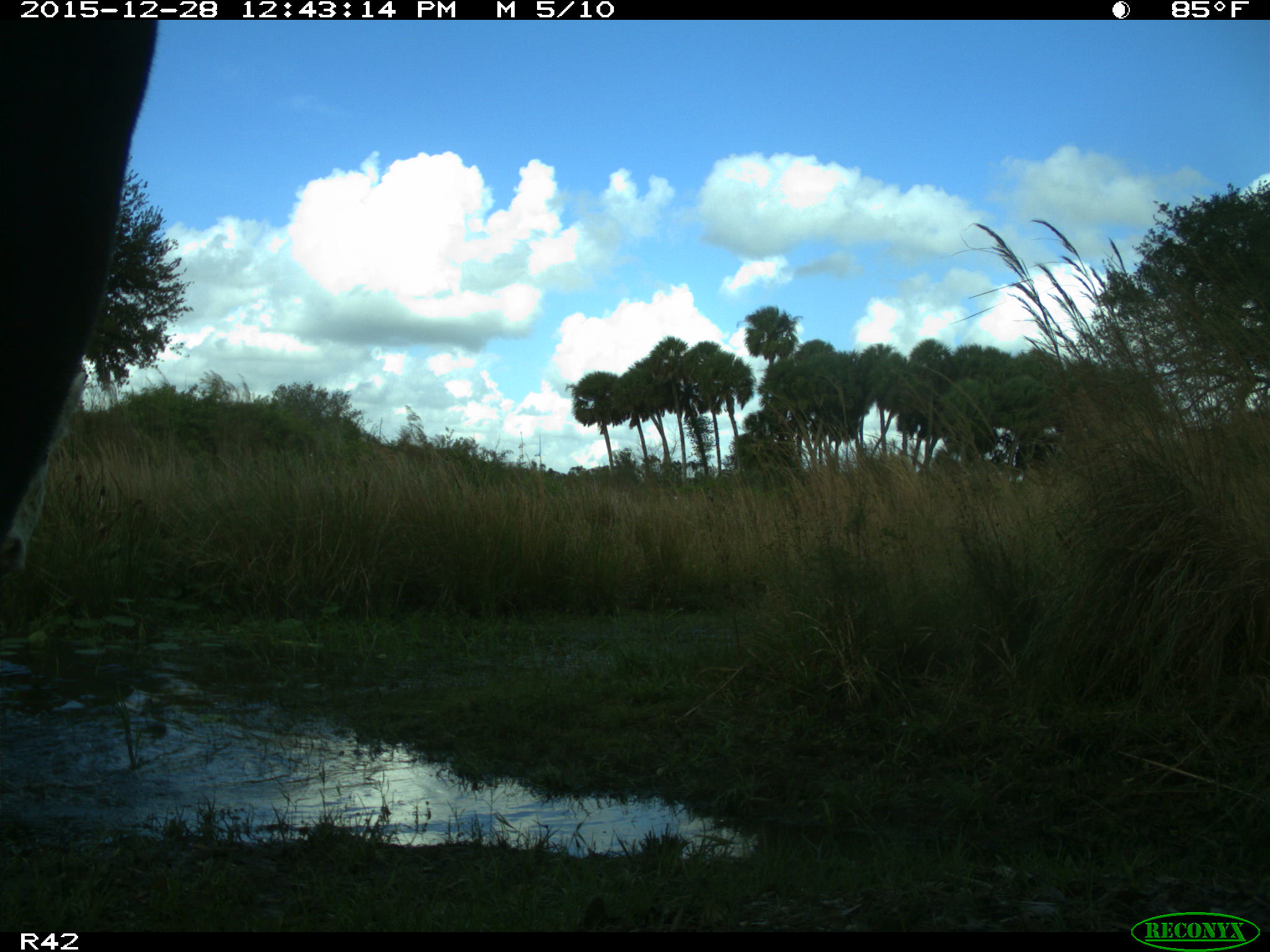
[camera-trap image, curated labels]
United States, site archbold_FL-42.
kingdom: Animalia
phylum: Chordata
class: Mammalia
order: Artiodactyla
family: Bovidae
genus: Bos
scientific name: Bos taurus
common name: domestic cow